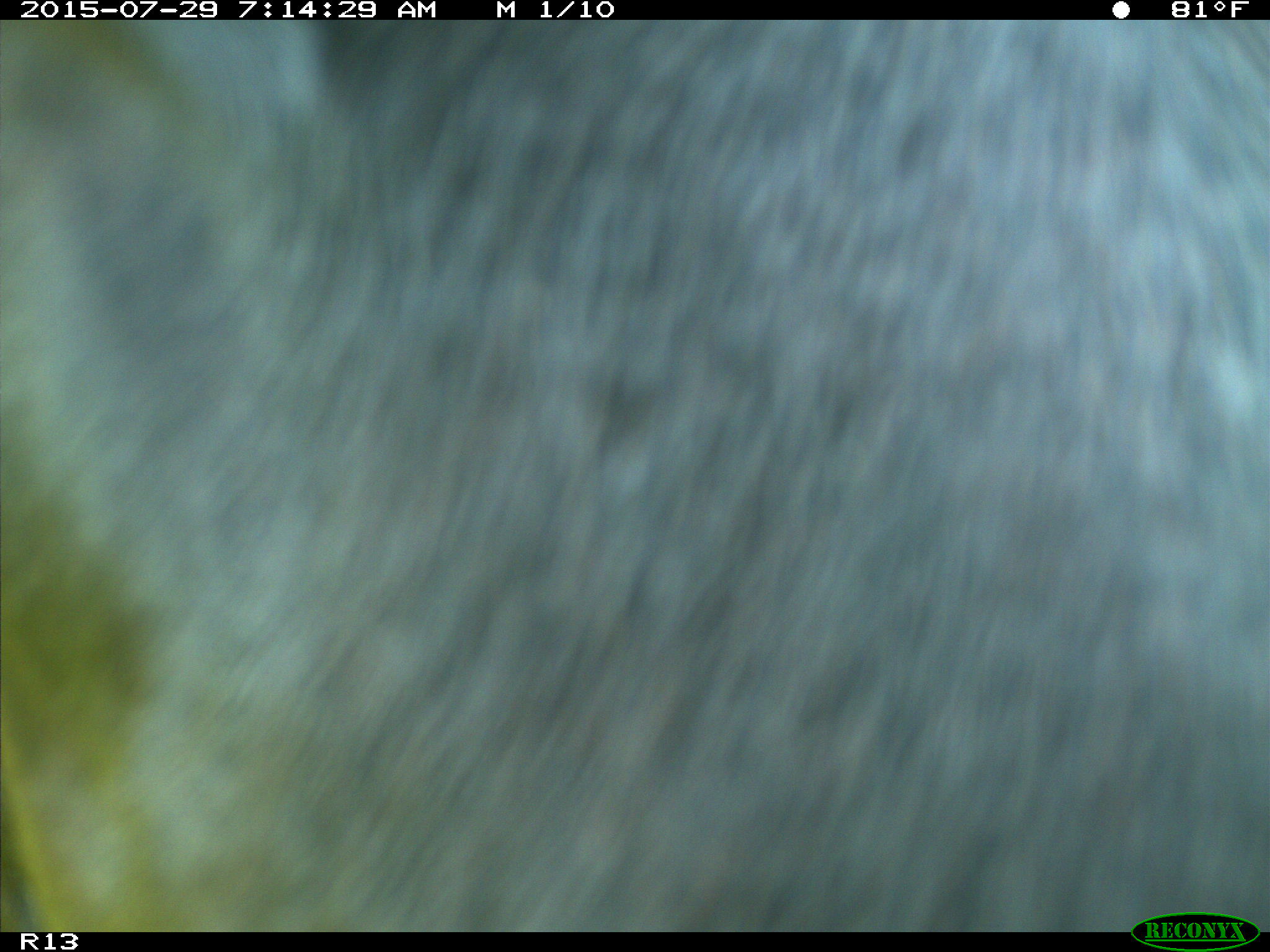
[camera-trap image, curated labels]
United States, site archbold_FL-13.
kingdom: Animalia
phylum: Chordata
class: Mammalia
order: Artiodactyla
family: Bovidae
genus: Bos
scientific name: Bos taurus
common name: domestic cow